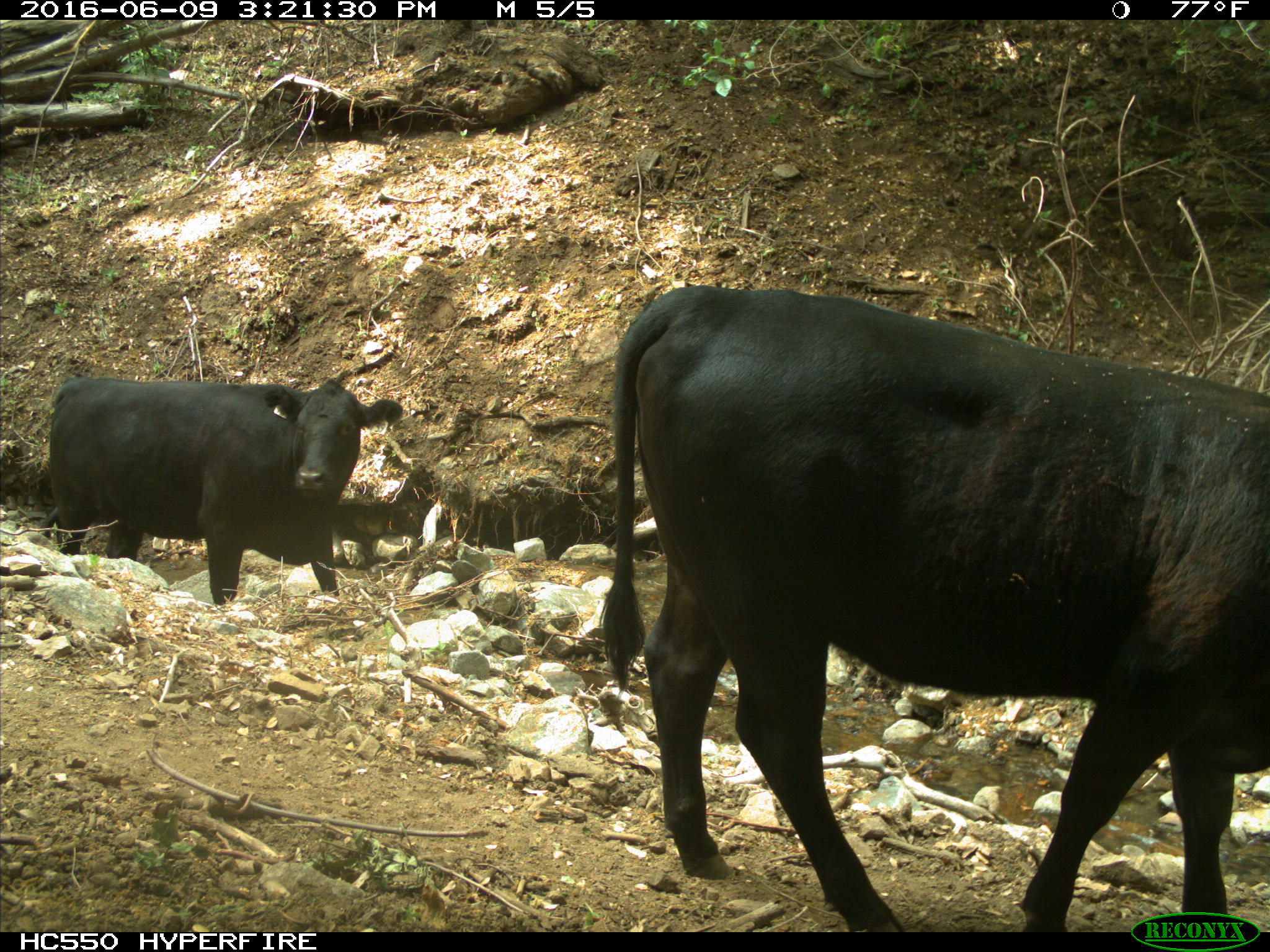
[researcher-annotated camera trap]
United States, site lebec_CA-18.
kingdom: Animalia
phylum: Chordata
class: Mammalia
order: Artiodactyla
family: Bovidae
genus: Bos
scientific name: Bos taurus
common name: domestic cow